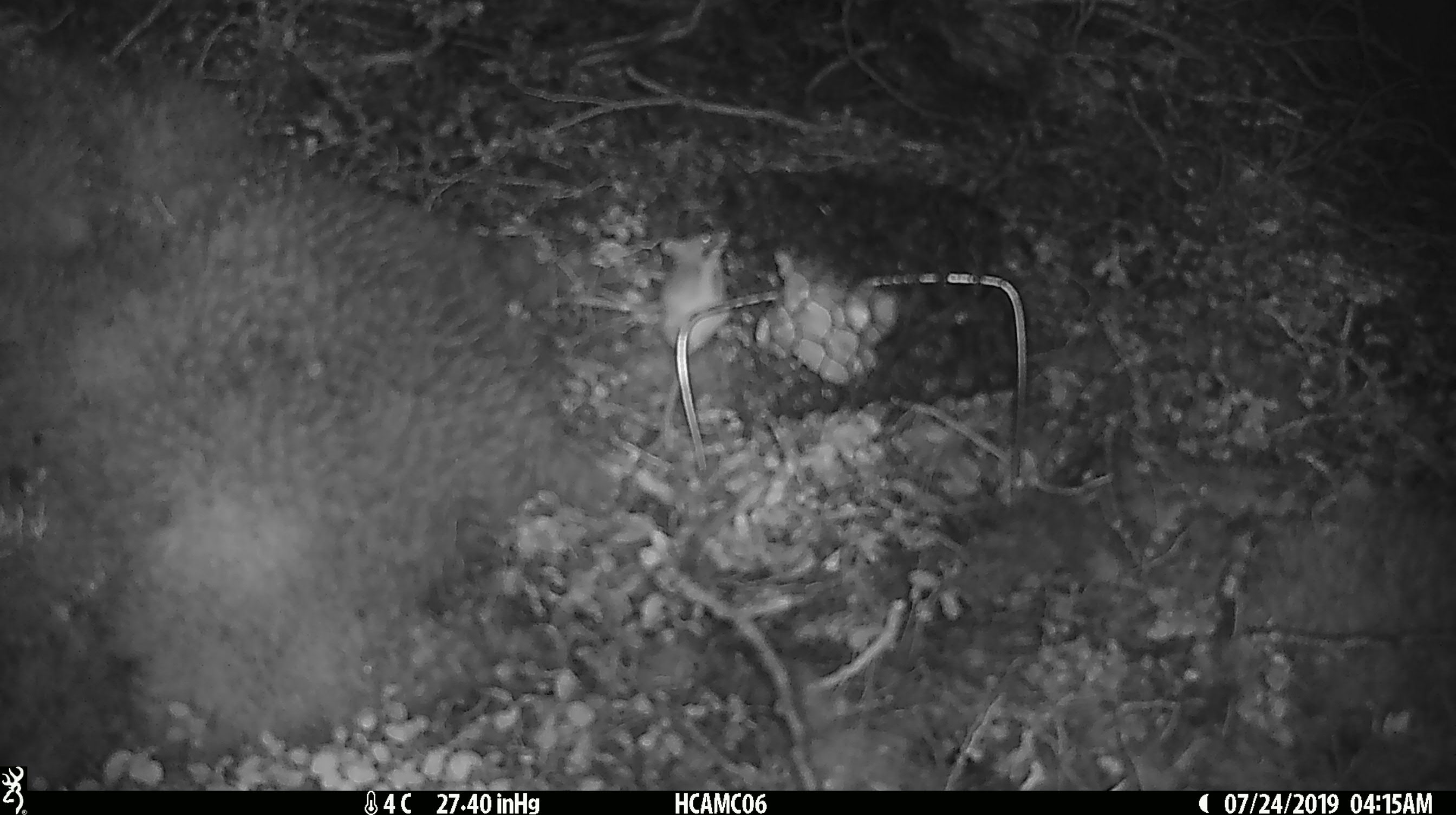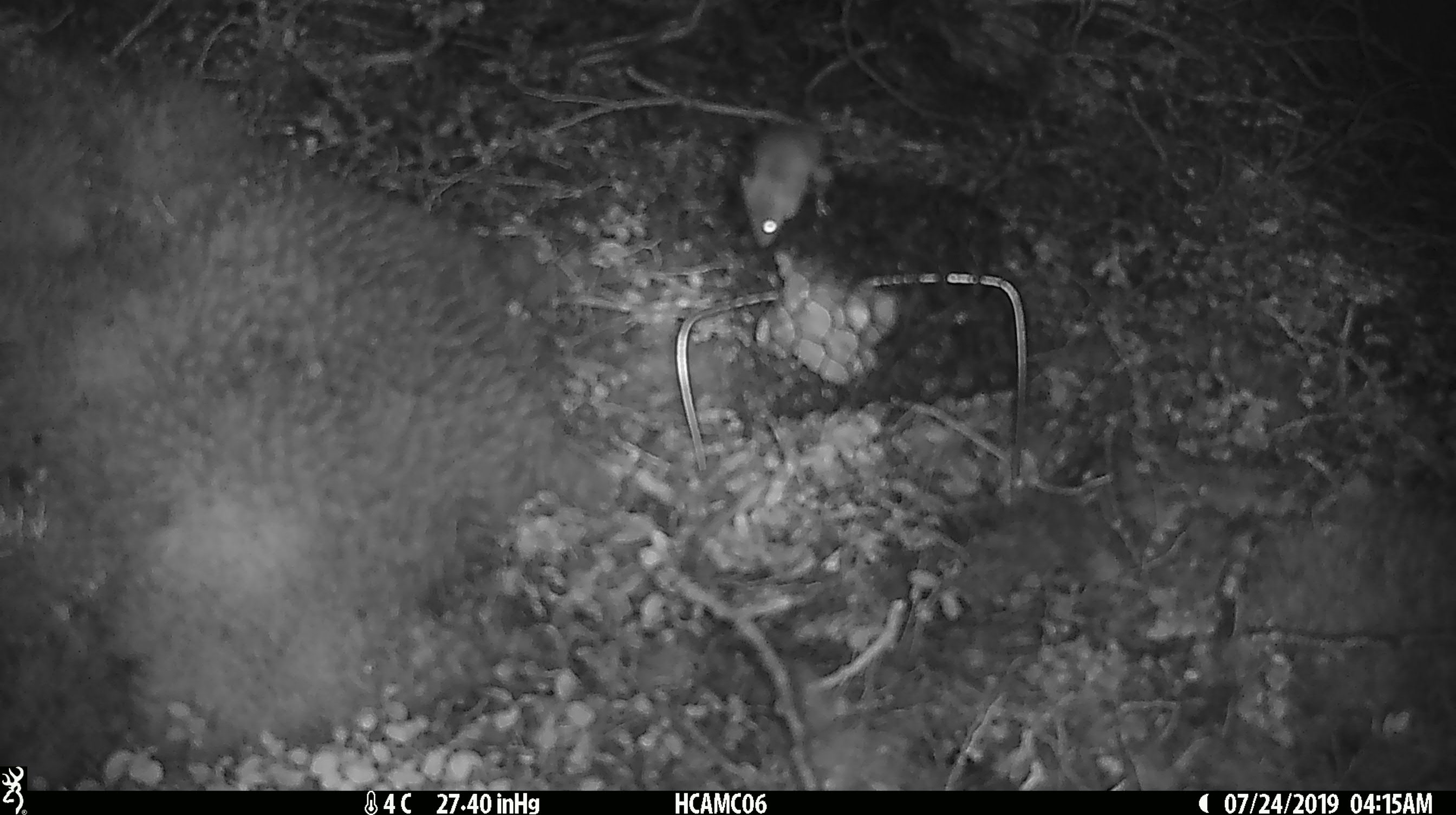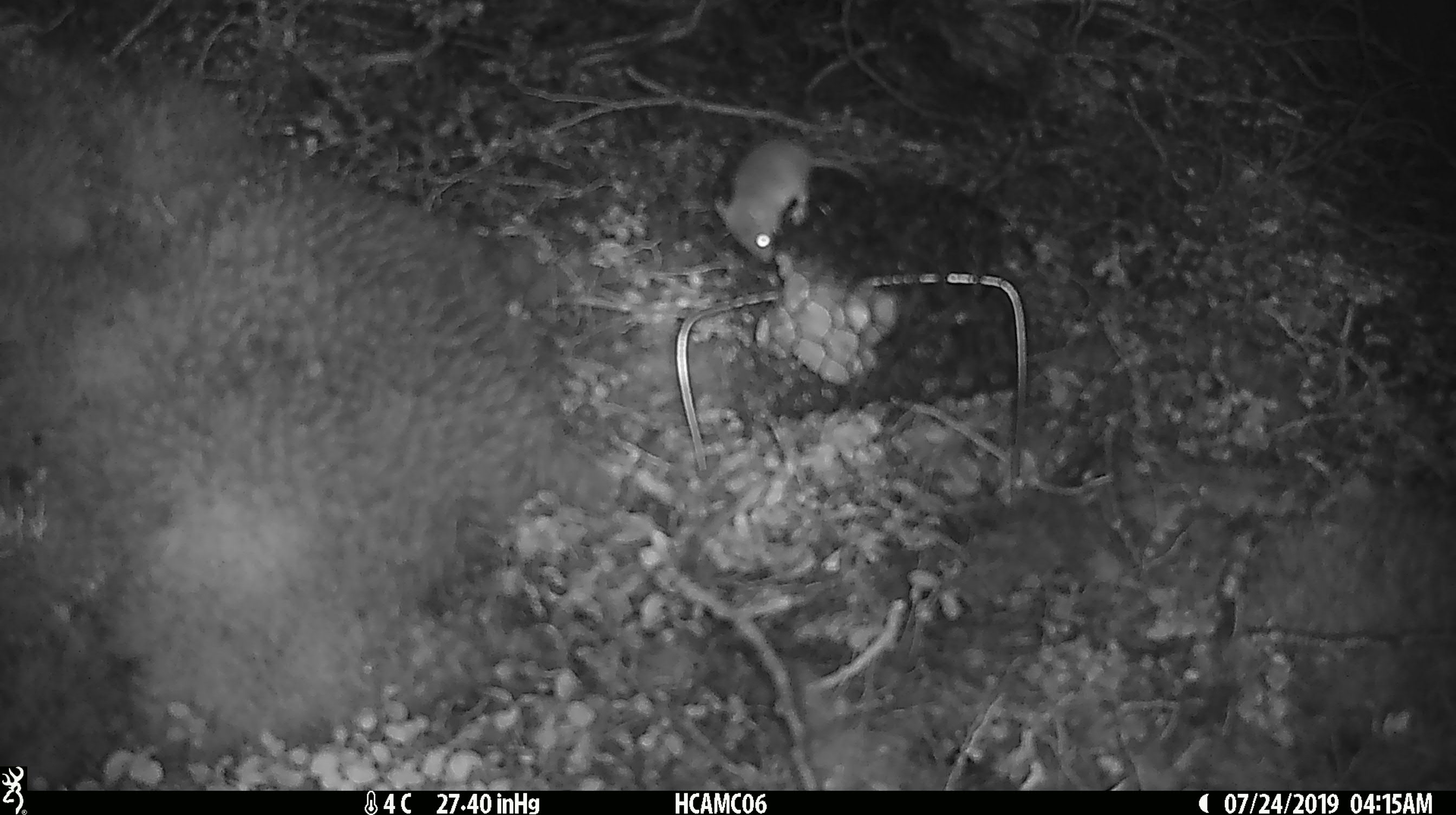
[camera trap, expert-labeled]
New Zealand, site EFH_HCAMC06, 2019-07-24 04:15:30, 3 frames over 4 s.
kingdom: Animalia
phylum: Chordata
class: Mammalia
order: Rodentia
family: Muridae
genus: Mus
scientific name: Mus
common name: mouse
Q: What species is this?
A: Mouse (Mus).